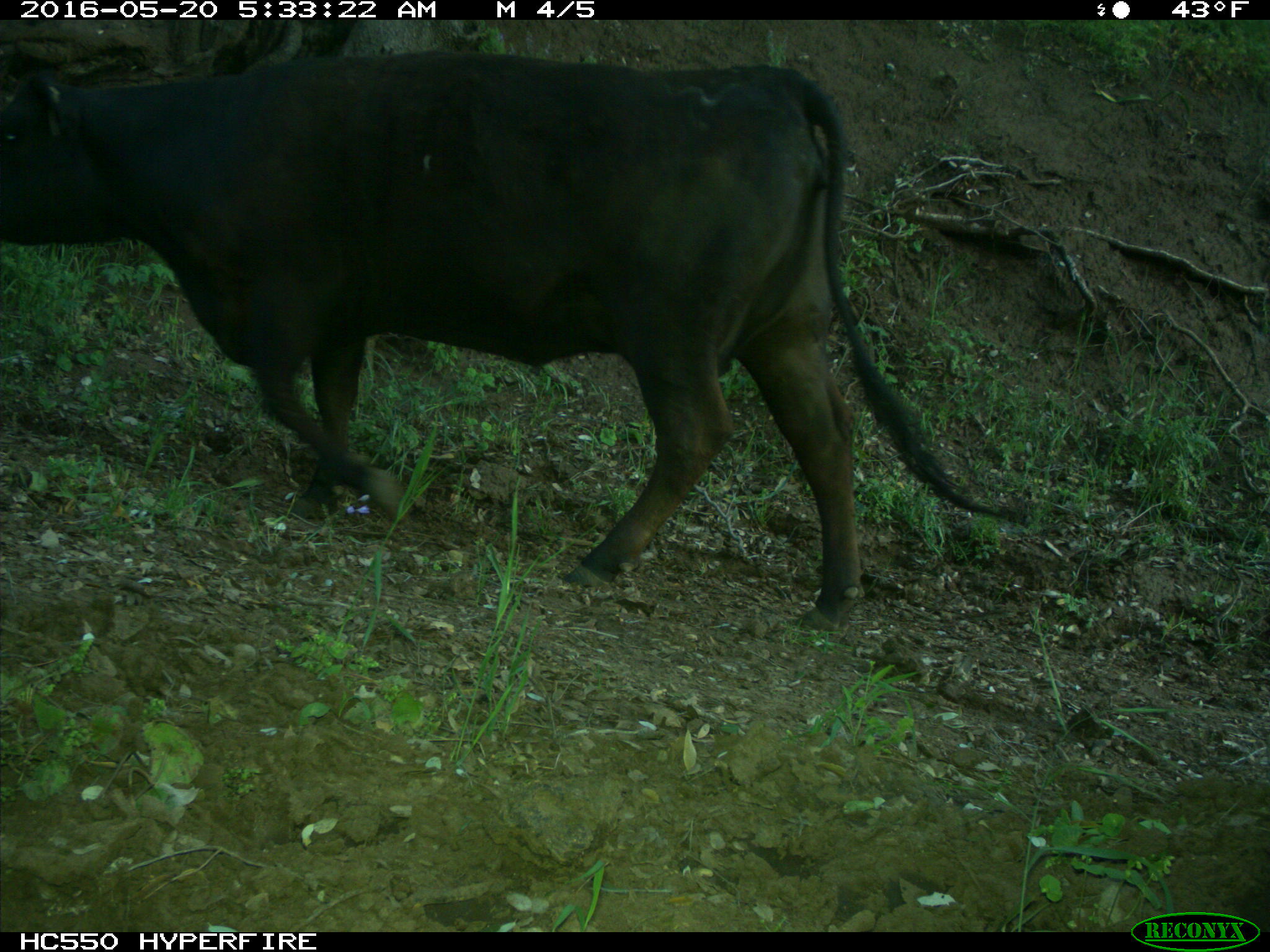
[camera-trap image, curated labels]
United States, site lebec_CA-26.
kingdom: Animalia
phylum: Chordata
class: Mammalia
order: Artiodactyla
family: Bovidae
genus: Bos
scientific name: Bos taurus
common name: domestic cow